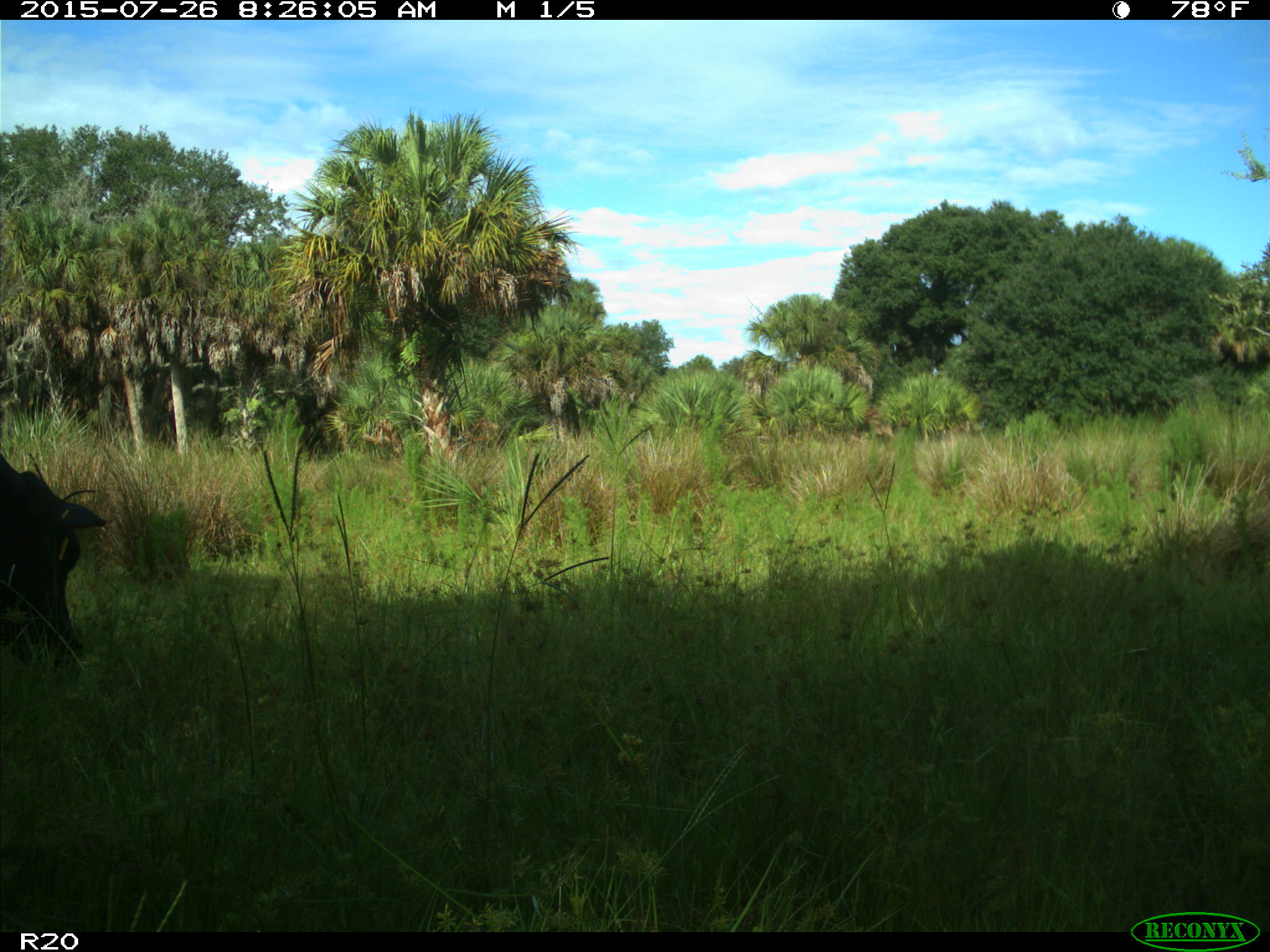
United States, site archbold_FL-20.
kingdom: Animalia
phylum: Chordata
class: Mammalia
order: Artiodactyla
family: Bovidae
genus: Bos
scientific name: Bos taurus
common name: domestic cow